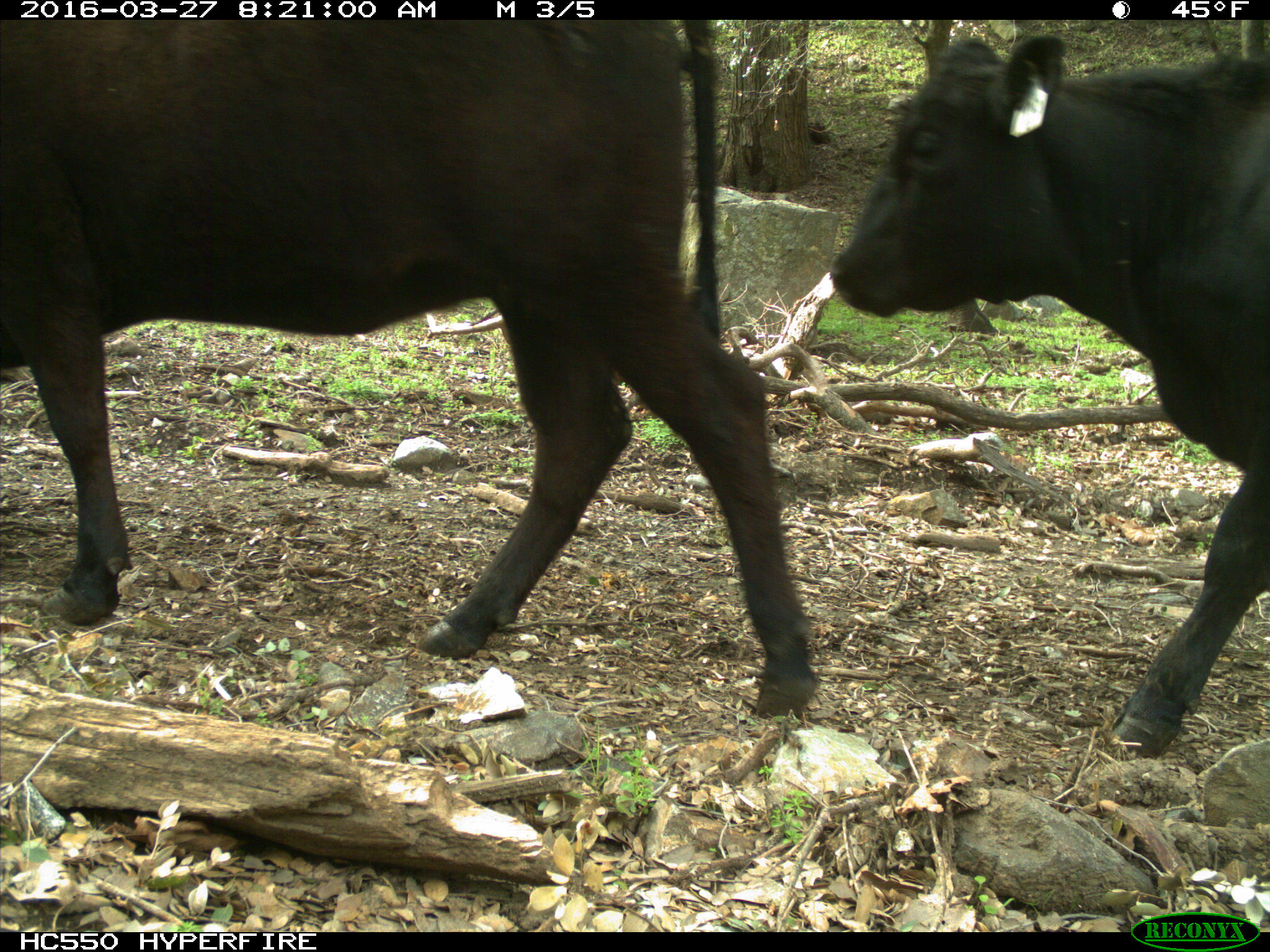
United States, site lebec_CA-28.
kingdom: Animalia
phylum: Chordata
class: Mammalia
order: Artiodactyla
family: Bovidae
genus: Bos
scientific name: Bos taurus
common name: domestic cow